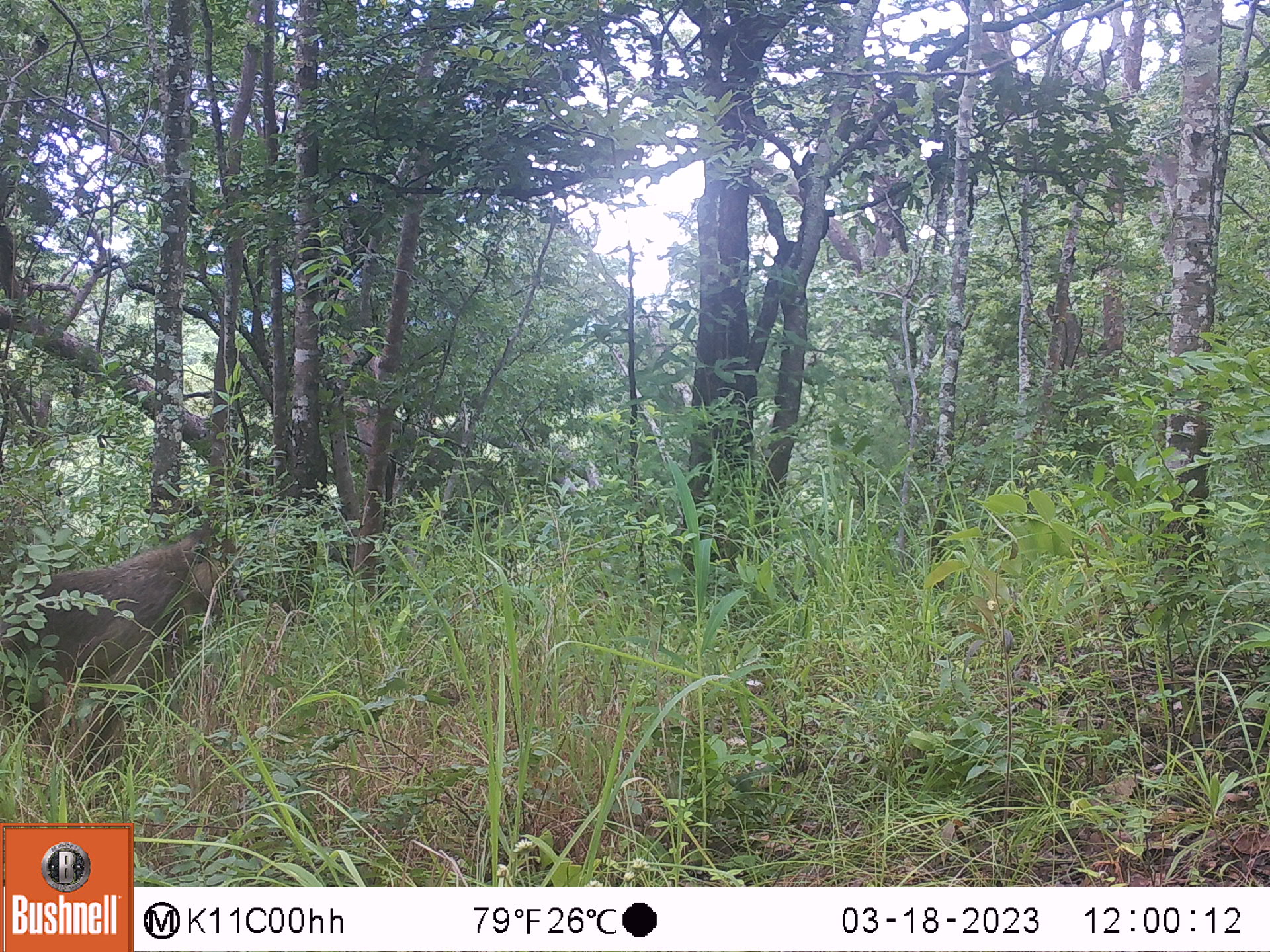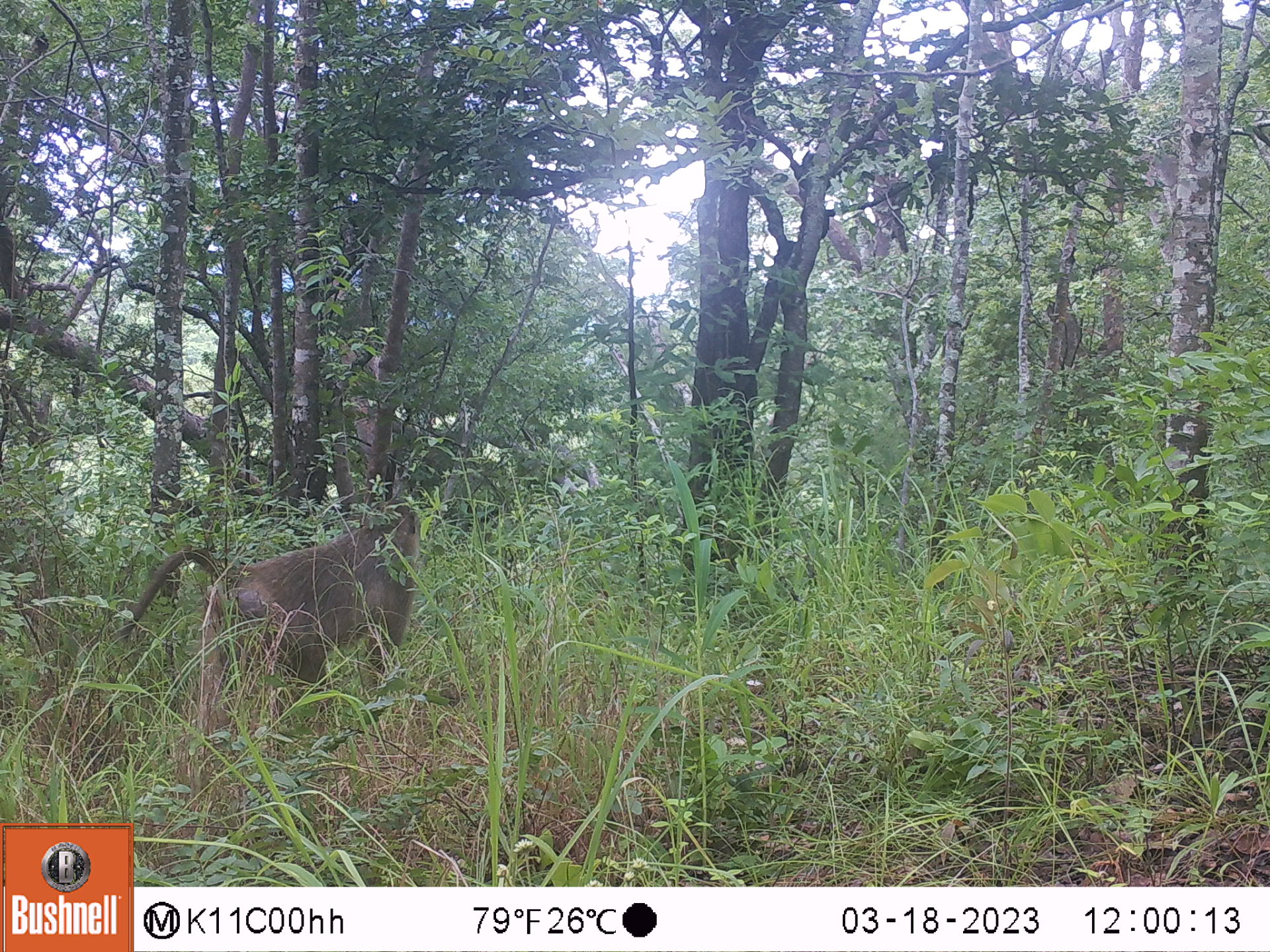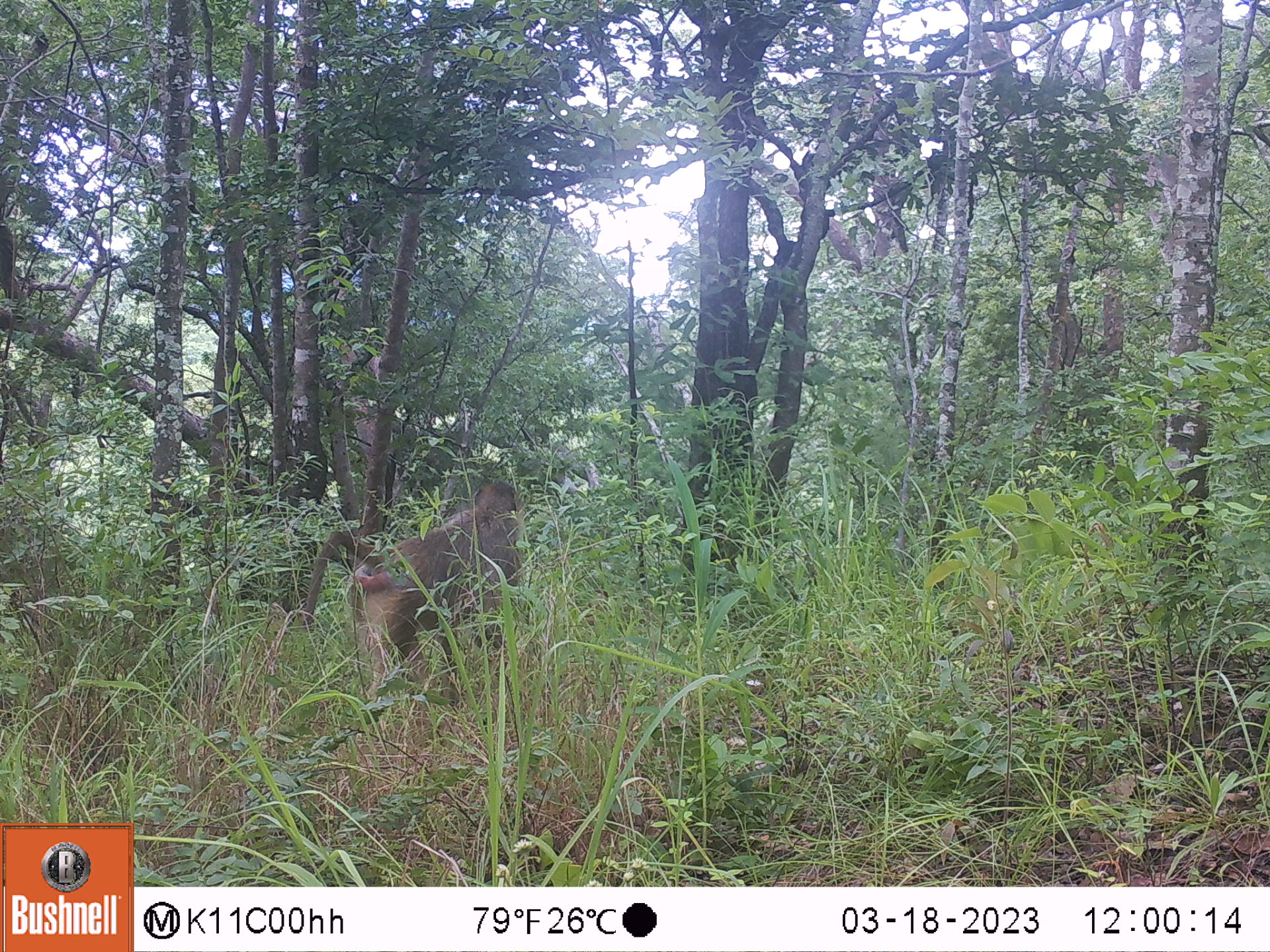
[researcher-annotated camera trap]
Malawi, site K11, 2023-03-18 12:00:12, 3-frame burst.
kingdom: Animalia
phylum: Chordata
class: Mammalia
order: Primates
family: Cercopithecidae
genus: Papio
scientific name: Papio cynocephalus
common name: yellow baboon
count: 1